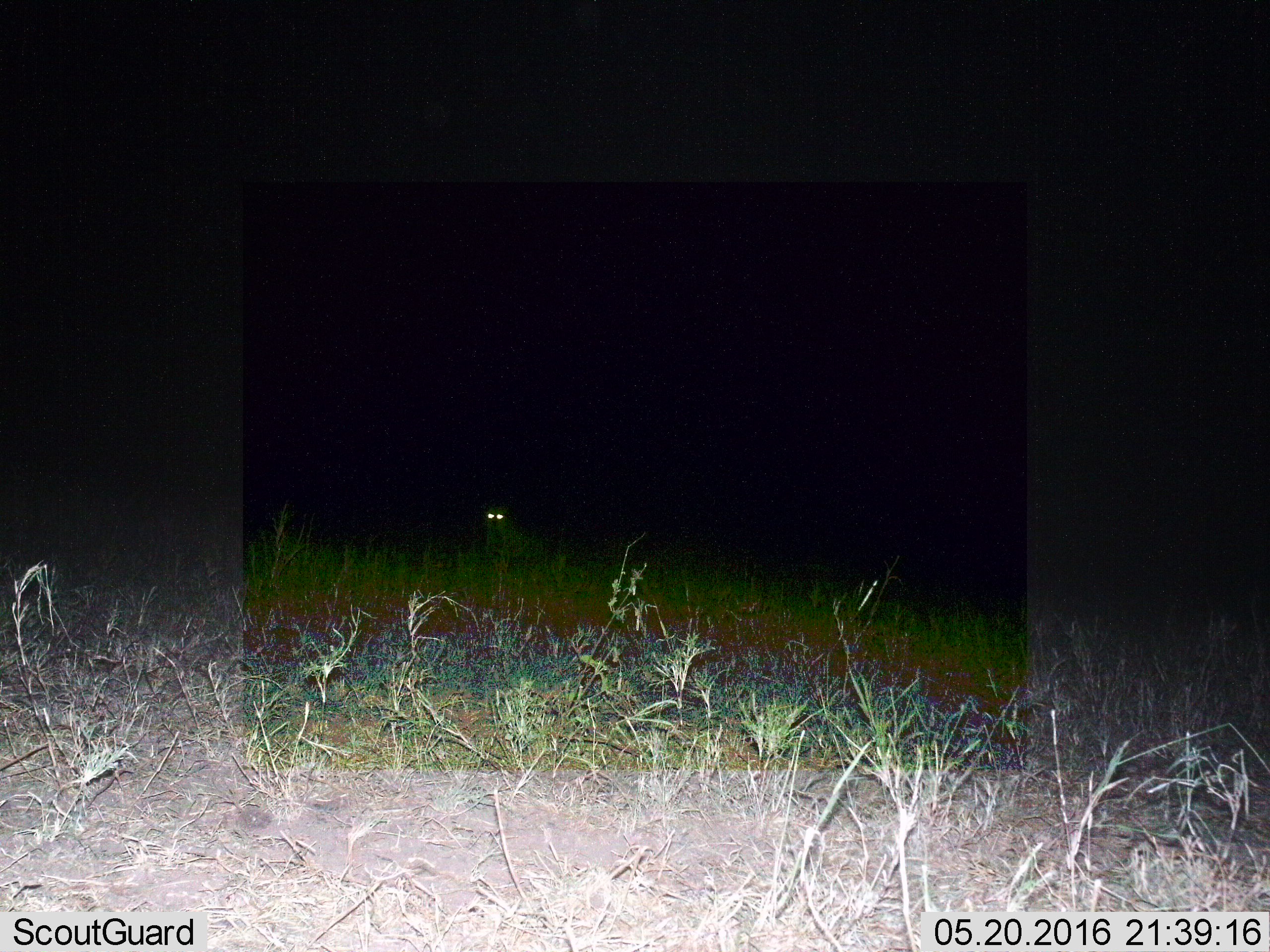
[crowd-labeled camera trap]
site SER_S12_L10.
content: unidentified animal